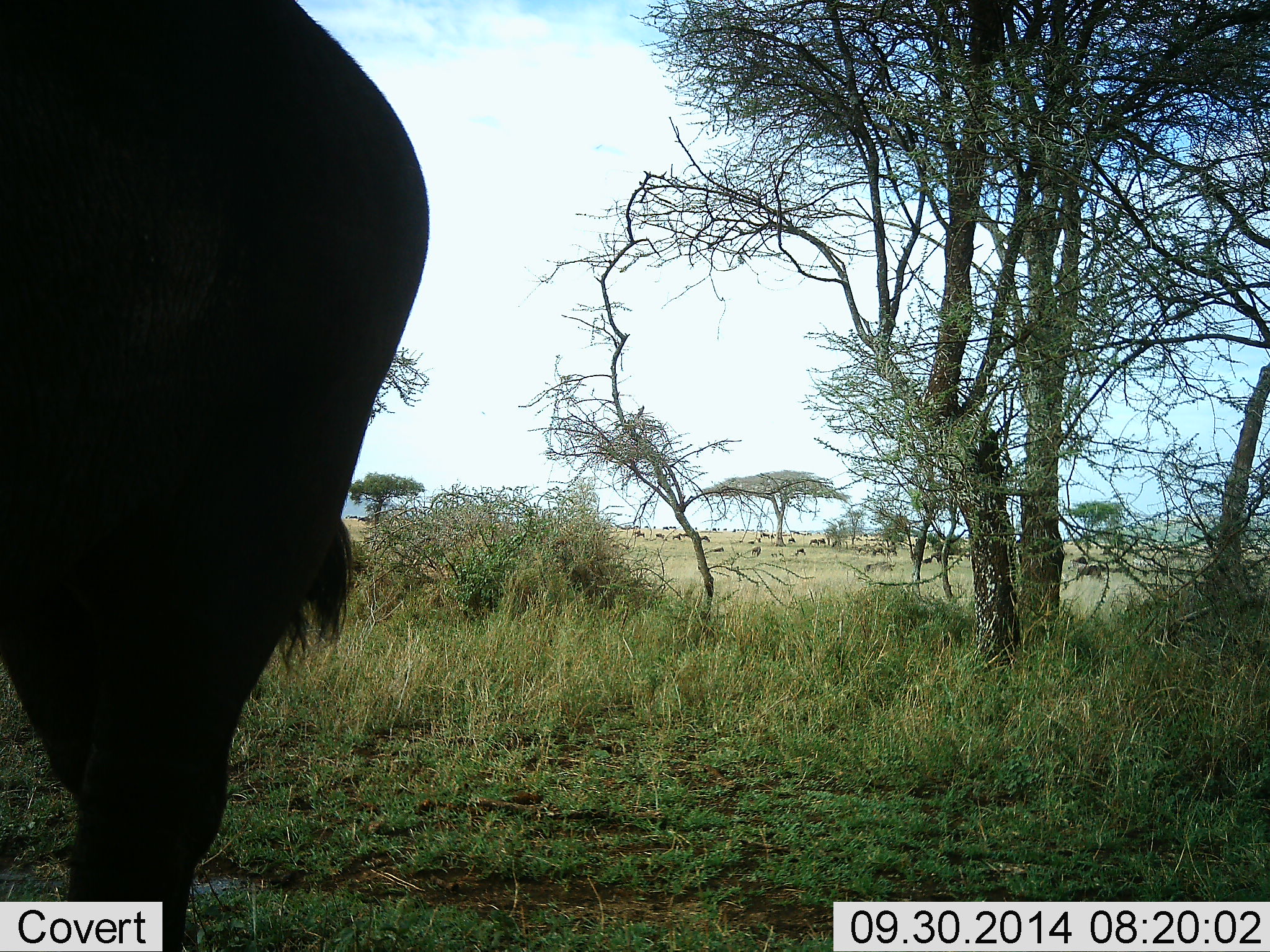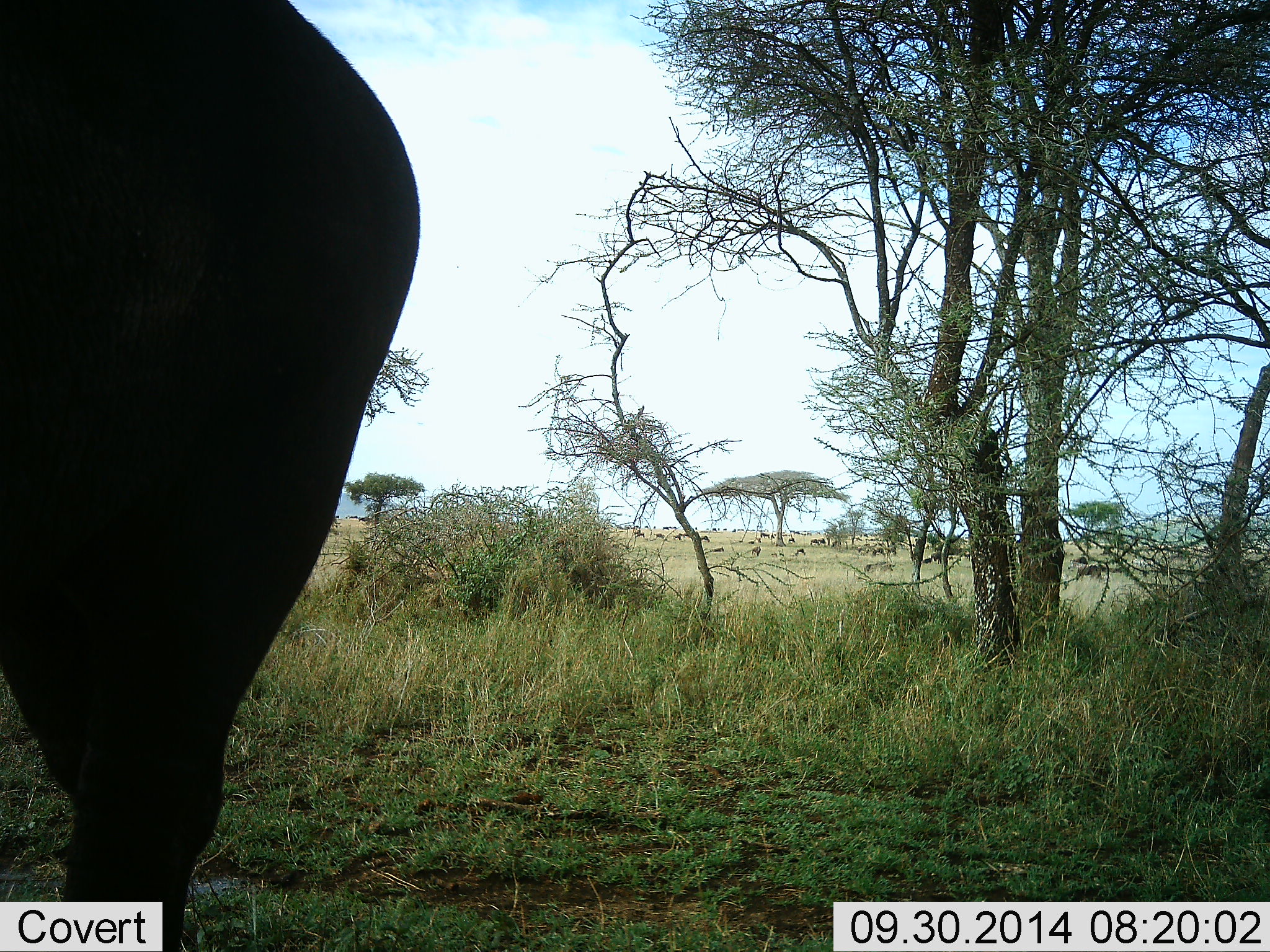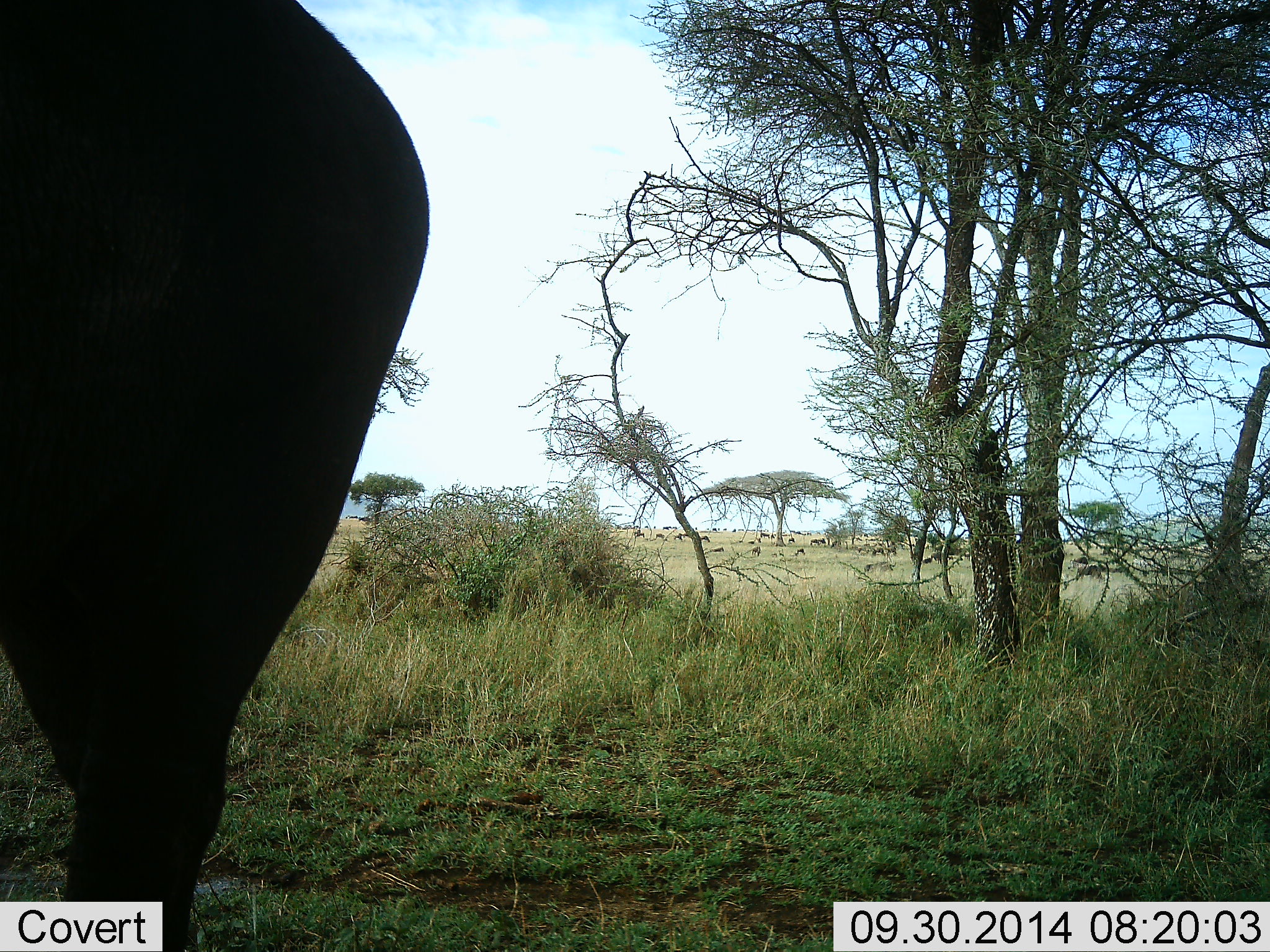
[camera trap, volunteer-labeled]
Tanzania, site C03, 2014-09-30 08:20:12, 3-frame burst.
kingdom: Animalia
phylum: Chordata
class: Mammalia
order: Artiodactyla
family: Bovidae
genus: Connochaetes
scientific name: Connochaetes taurinus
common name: blue wildebeest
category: wildebeest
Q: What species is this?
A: Wildebeest (blue wildebeest) (Connochaetes taurinus).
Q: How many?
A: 1.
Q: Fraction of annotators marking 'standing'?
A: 67%.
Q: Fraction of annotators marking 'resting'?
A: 0%.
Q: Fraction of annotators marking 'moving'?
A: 0%.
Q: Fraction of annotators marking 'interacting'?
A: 0%.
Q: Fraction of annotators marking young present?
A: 0%.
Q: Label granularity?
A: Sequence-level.